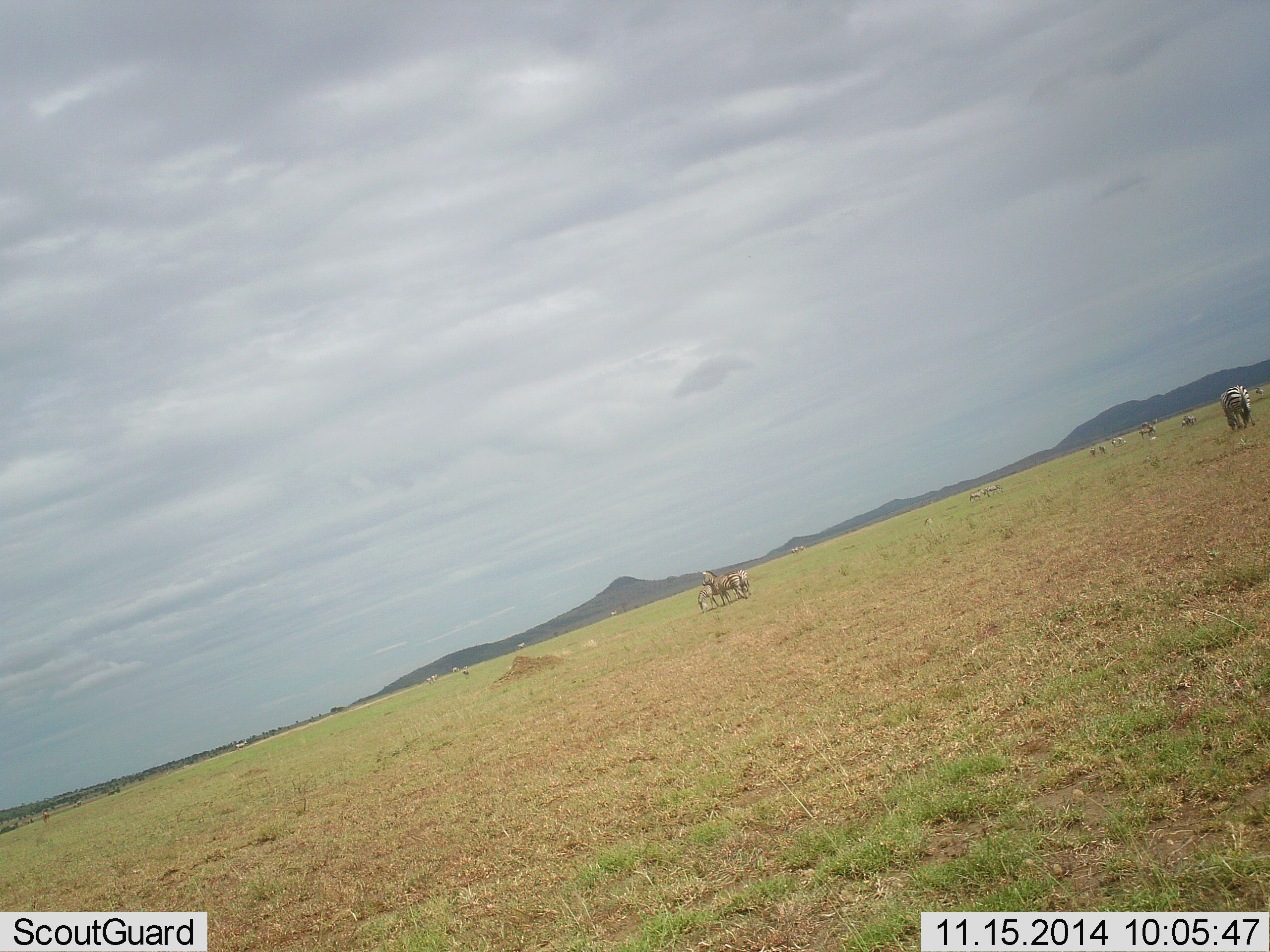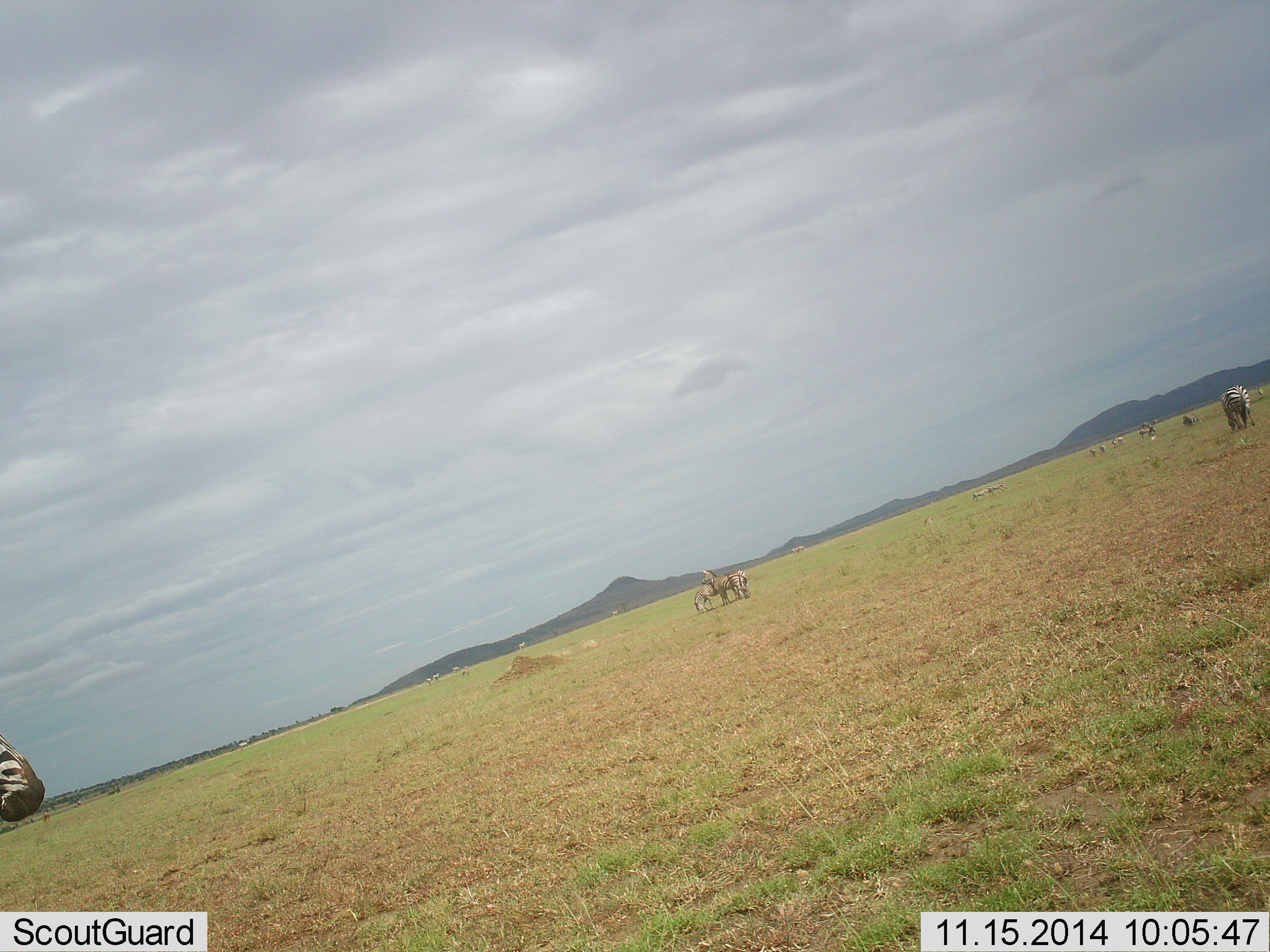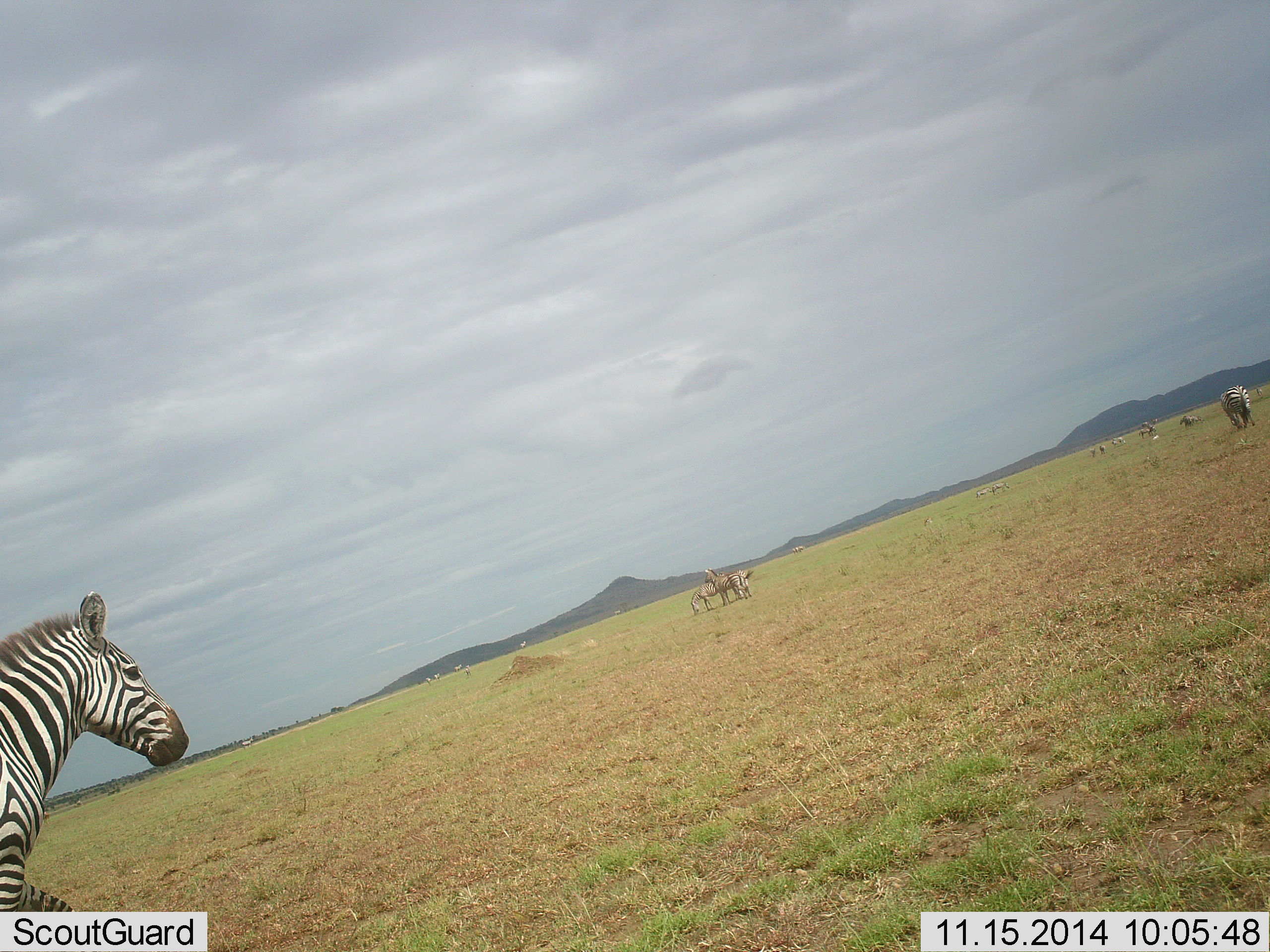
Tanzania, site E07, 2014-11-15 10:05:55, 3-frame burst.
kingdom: Animalia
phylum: Chordata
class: Mammalia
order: Perissodactyla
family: Equidae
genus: Equus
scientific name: Equus quagga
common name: plains zebra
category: zebra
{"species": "zebra (plains zebra) (Equus quagga)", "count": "11-50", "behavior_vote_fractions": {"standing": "55%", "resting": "0%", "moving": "64%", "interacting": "0%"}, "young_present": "18%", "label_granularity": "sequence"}